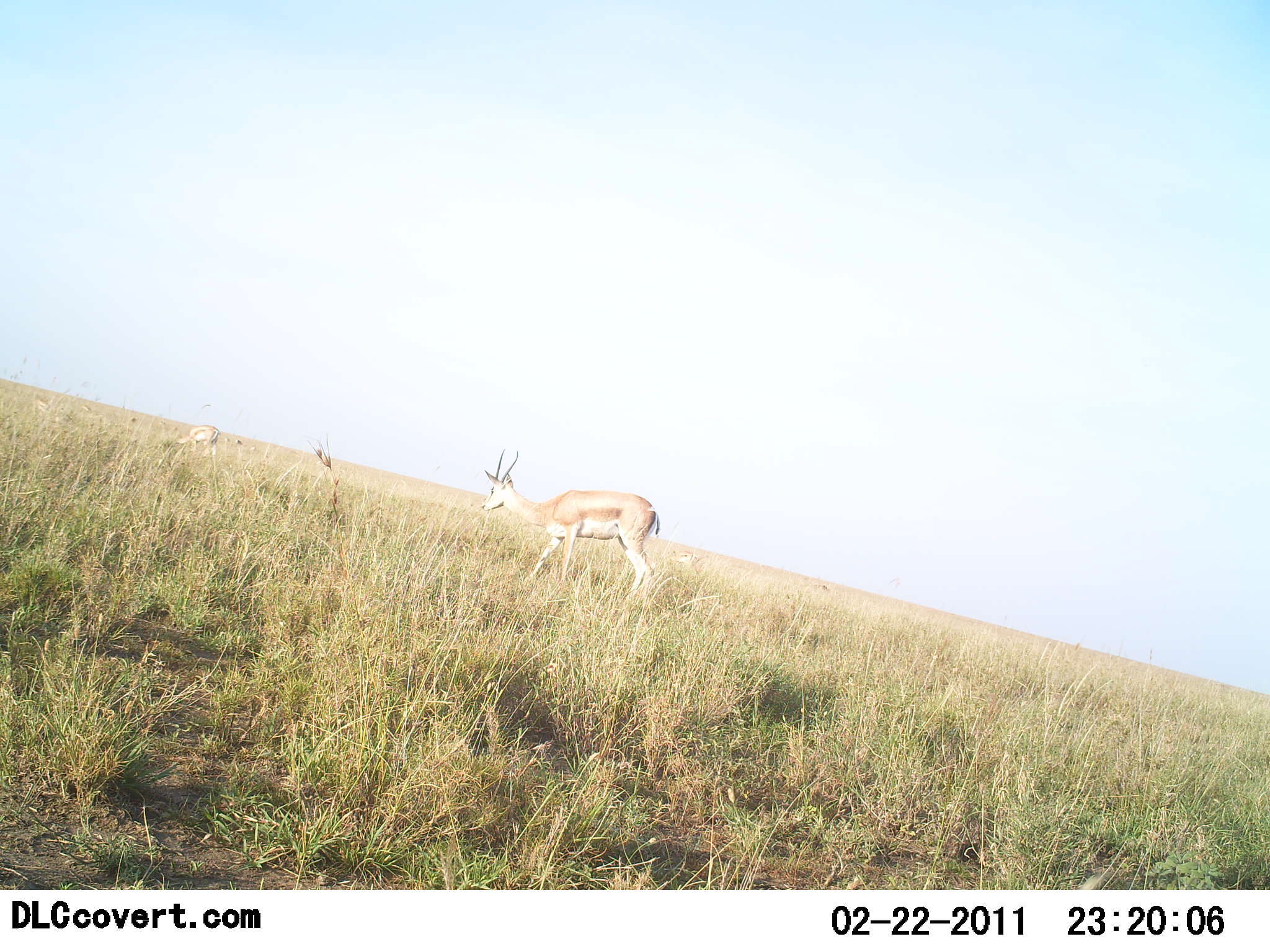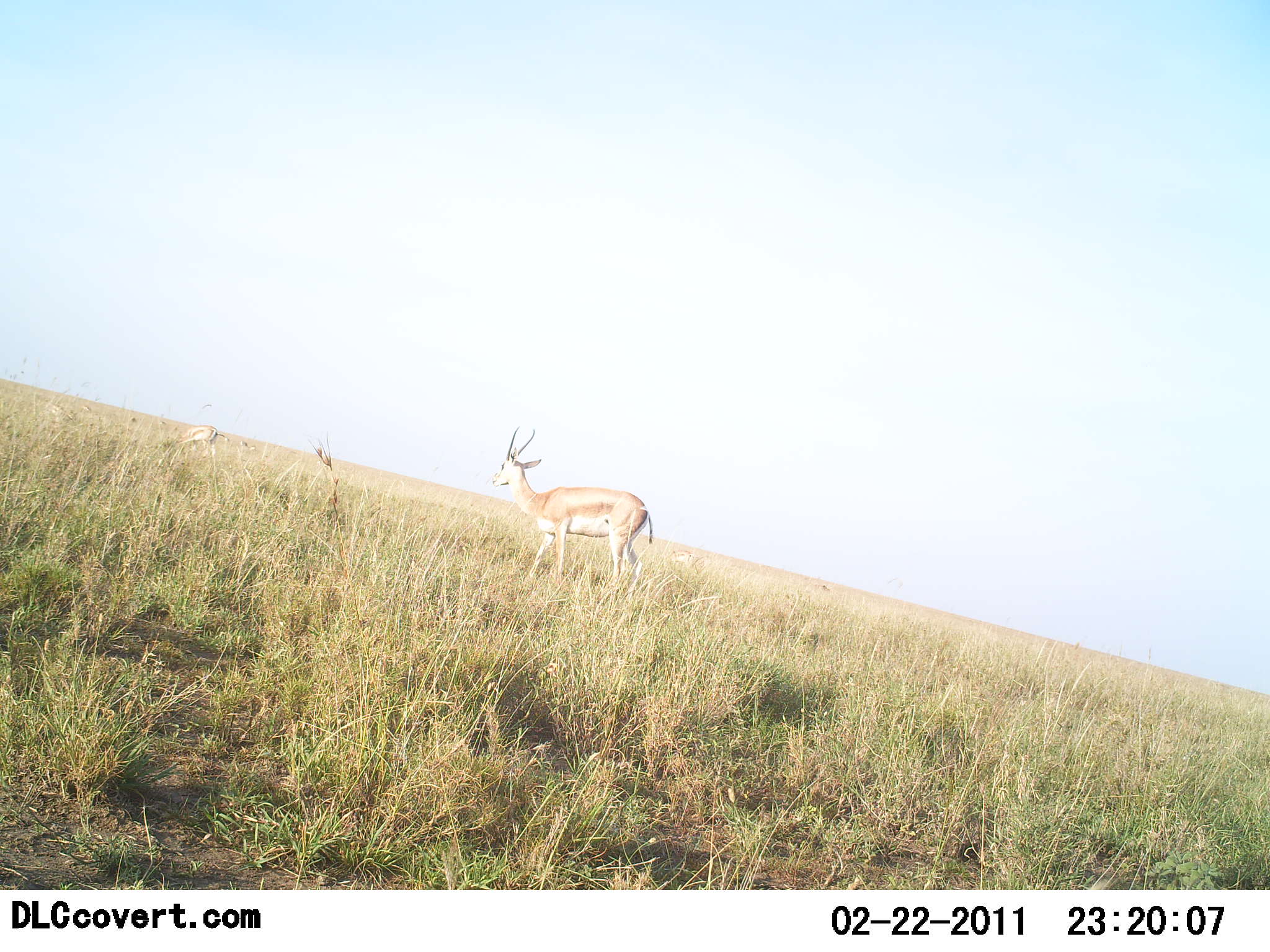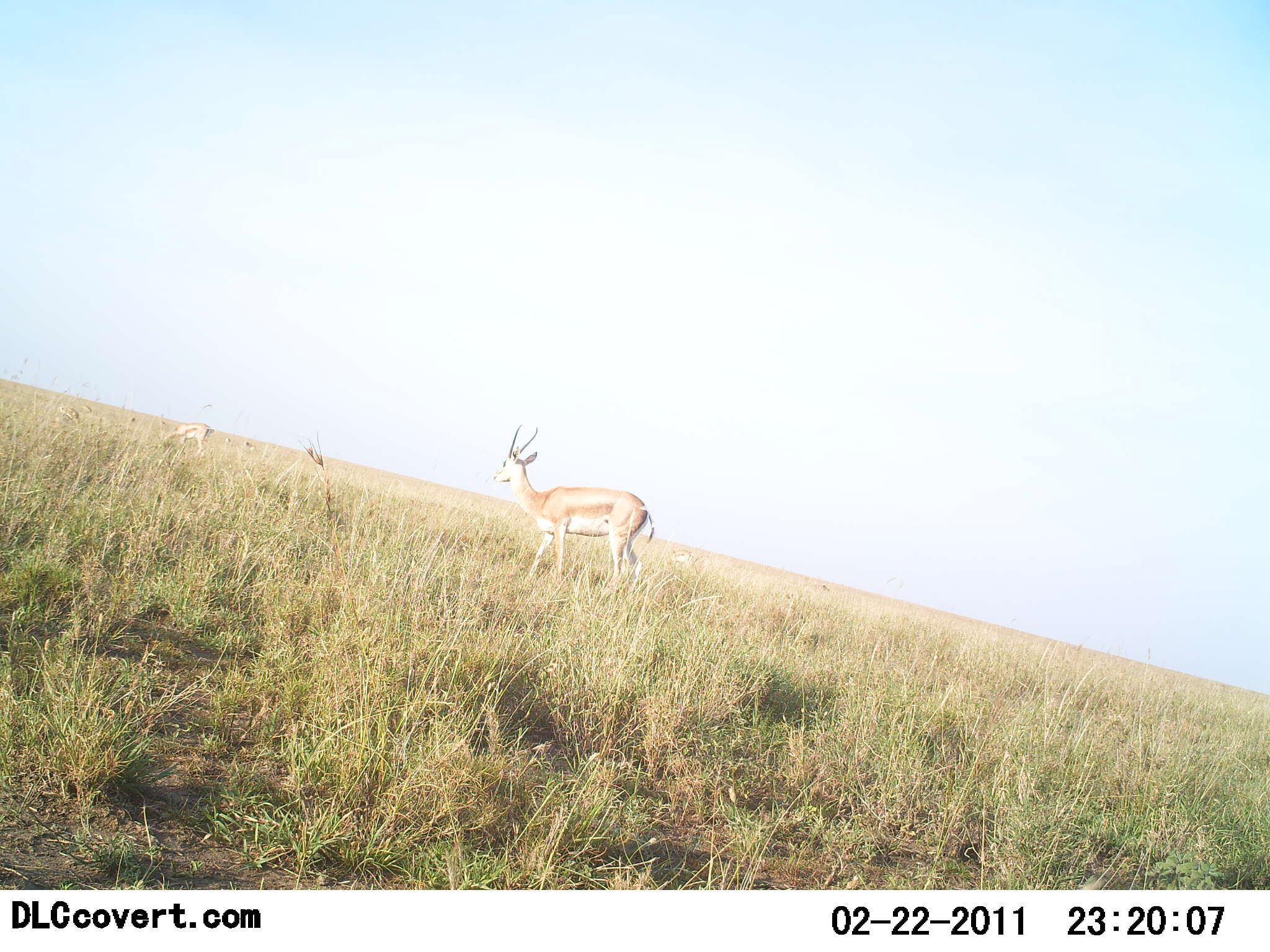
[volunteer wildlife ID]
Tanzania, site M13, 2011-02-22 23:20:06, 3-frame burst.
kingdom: Animalia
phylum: Chordata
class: Mammalia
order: Artiodactyla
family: Bovidae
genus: Nanger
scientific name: Nanger granti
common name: grant's gazelle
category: gazellegrants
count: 3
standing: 64%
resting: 0%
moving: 9%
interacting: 0%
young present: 0%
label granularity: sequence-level